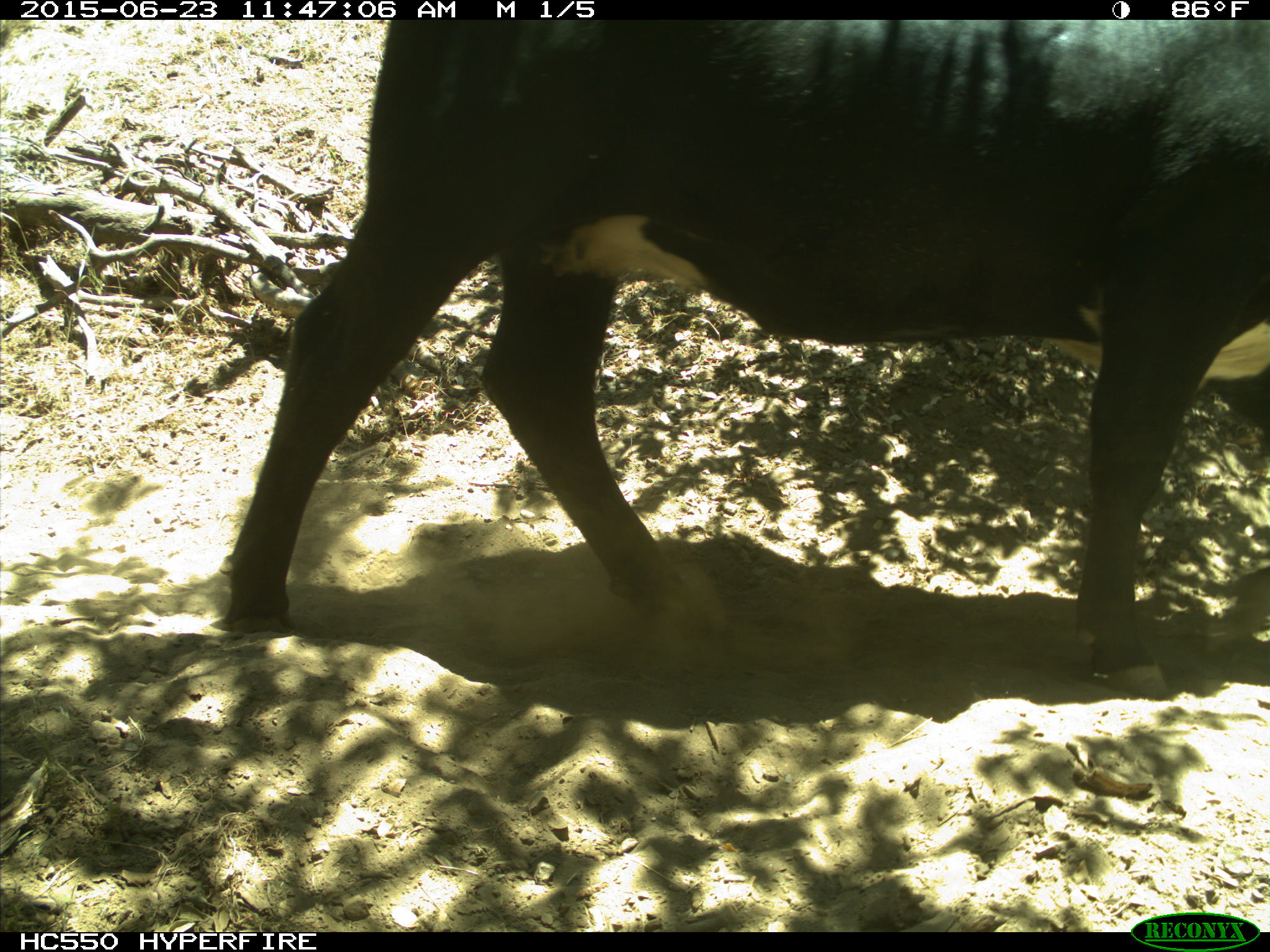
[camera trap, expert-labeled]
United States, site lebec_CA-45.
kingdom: Animalia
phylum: Chordata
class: Mammalia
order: Artiodactyla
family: Bovidae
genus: Bos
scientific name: Bos taurus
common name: domestic cow